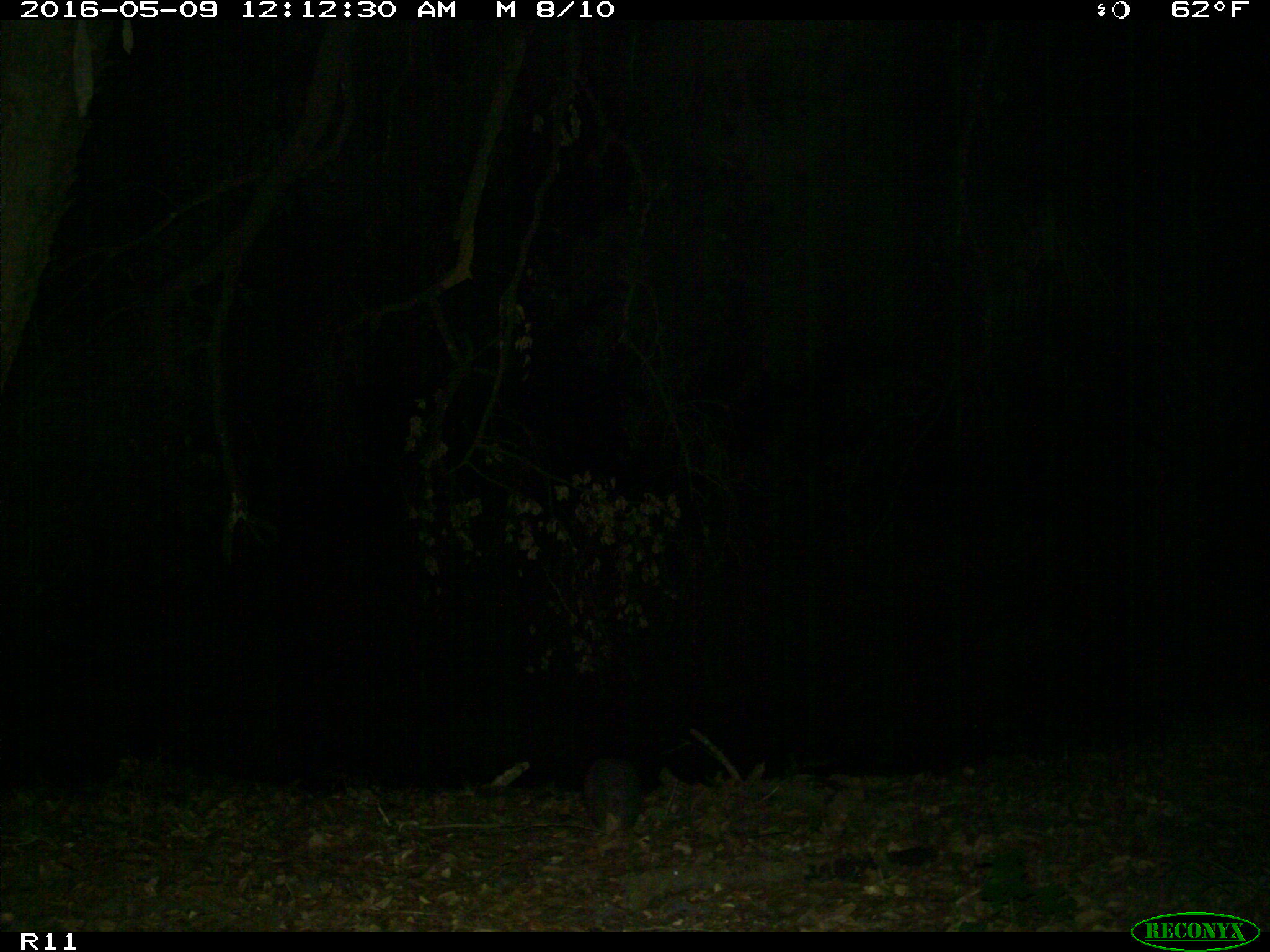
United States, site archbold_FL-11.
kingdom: Animalia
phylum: Chordata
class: Mammalia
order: Cingulata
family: Dasypodidae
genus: Dasypus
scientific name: Dasypus novemcinctus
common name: nine-banded armadillo